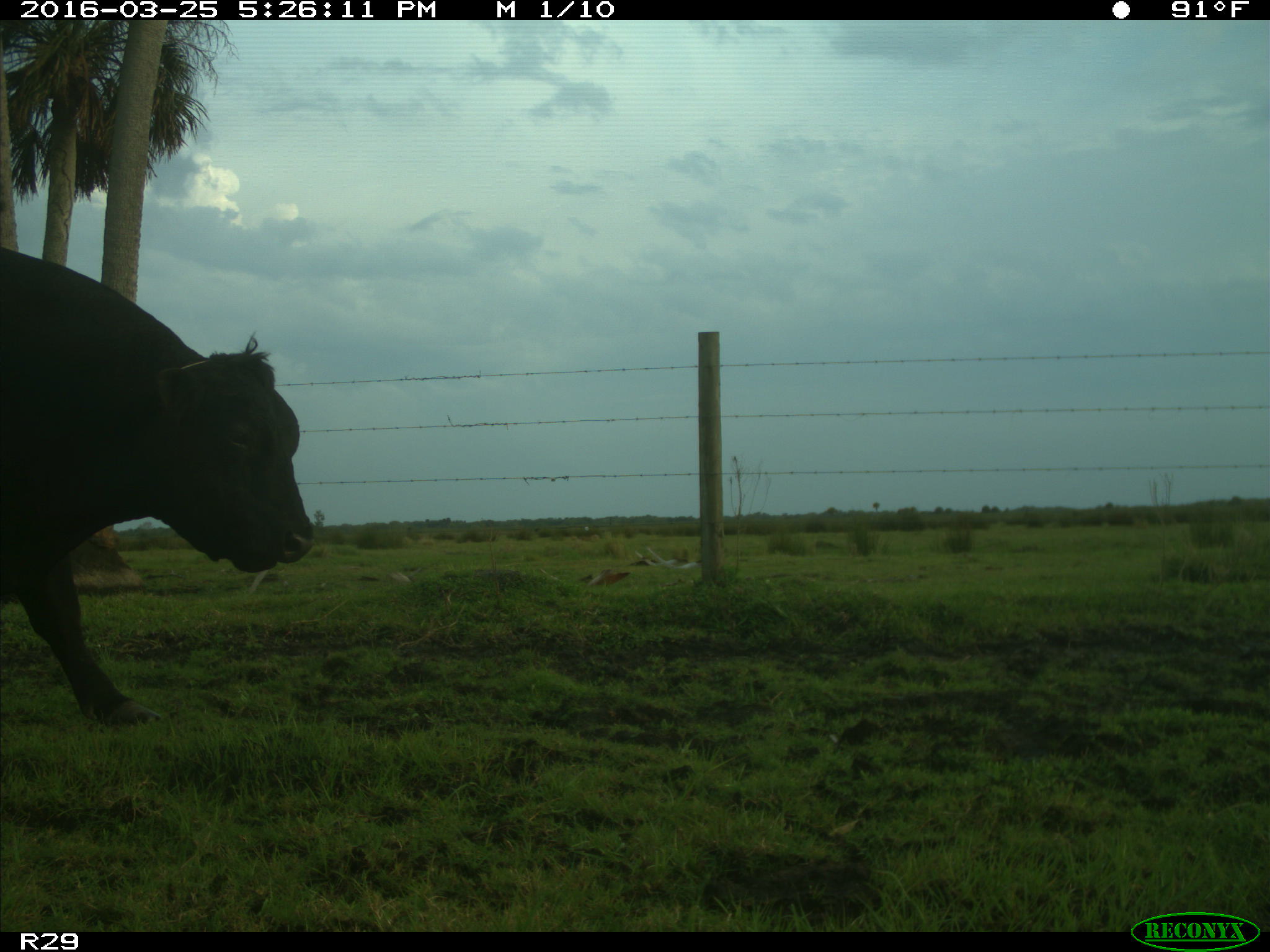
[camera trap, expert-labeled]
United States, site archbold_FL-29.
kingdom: Animalia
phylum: Chordata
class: Mammalia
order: Artiodactyla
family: Bovidae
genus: Bos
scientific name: Bos taurus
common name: domestic cow